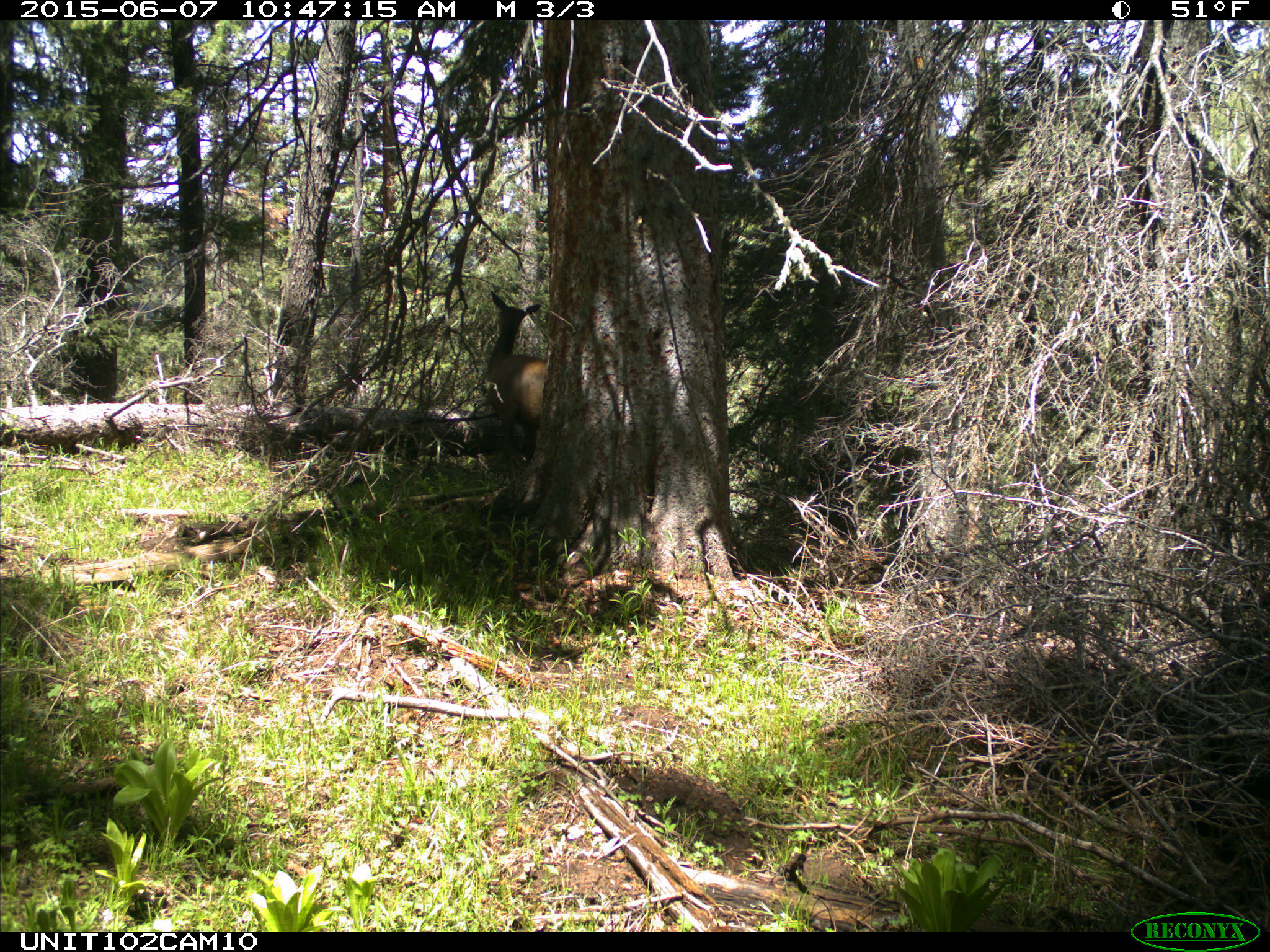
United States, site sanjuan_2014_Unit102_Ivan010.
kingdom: Animalia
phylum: Chordata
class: Mammalia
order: Artiodactyla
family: Cervidae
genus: Cervus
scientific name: Cervus elaphus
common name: red deer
Cervus elaphus (red deer).